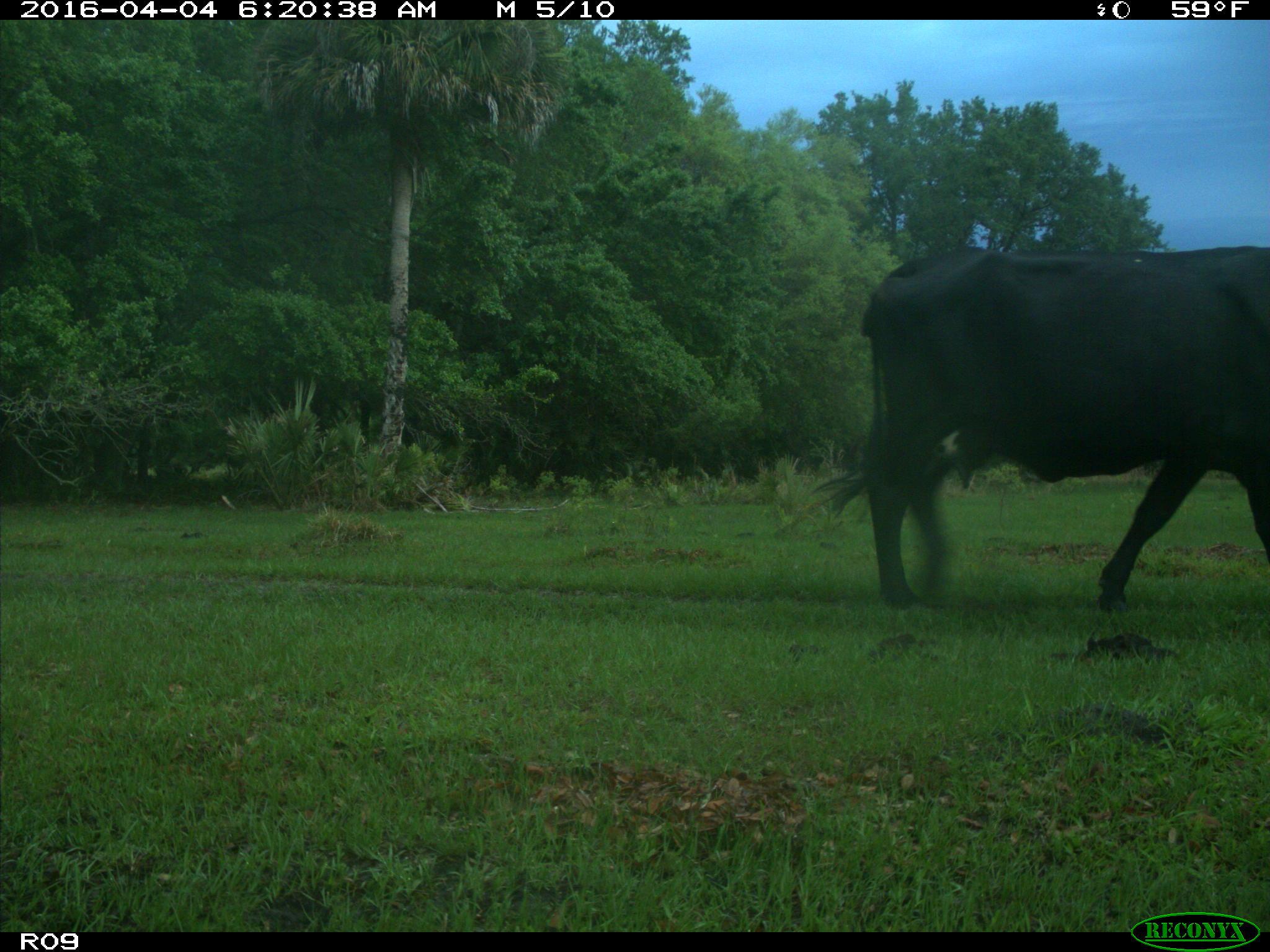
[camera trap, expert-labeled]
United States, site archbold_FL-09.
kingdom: Animalia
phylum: Chordata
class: Mammalia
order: Artiodactyla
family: Bovidae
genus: Bos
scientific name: Bos taurus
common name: domestic cow